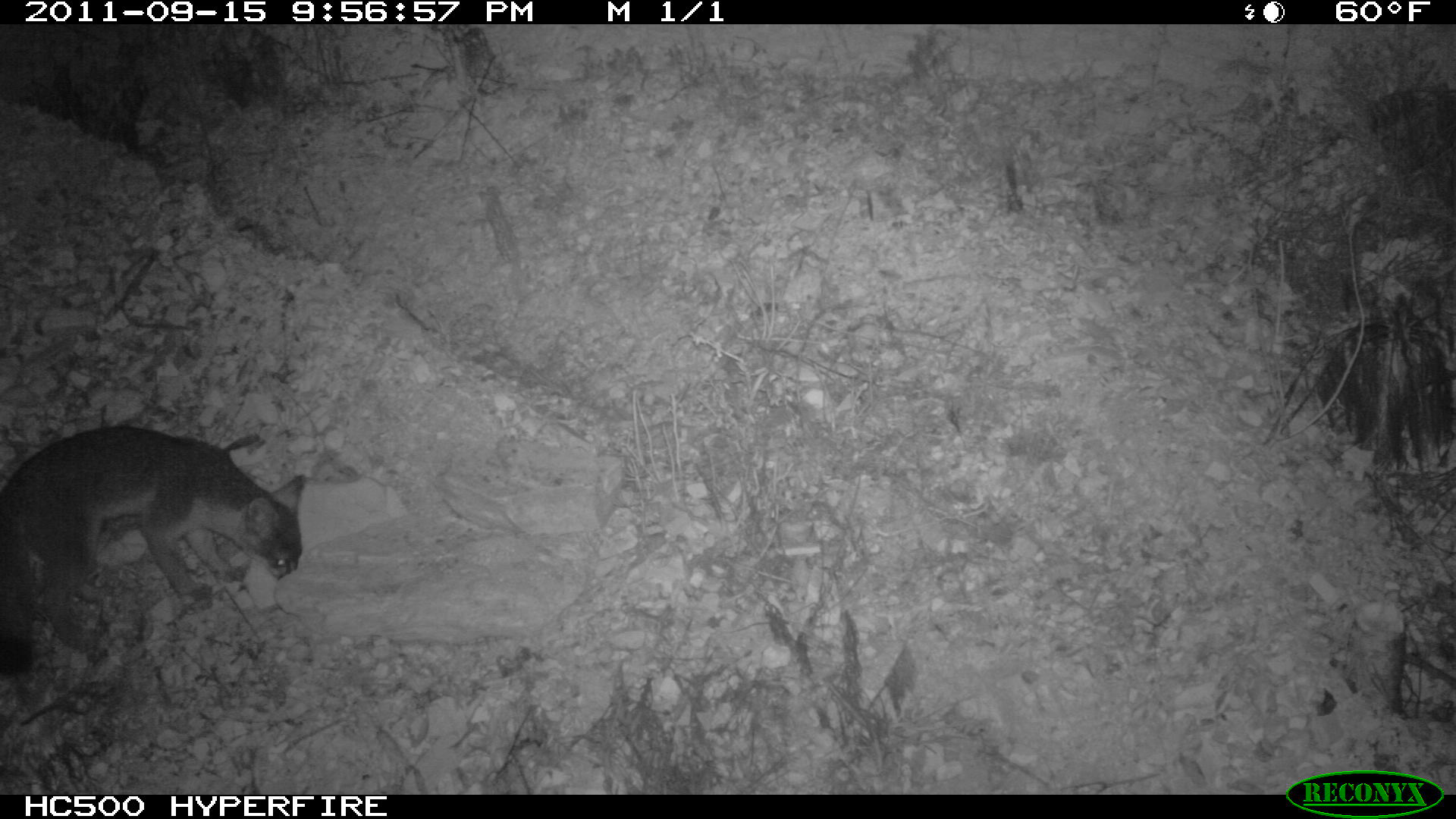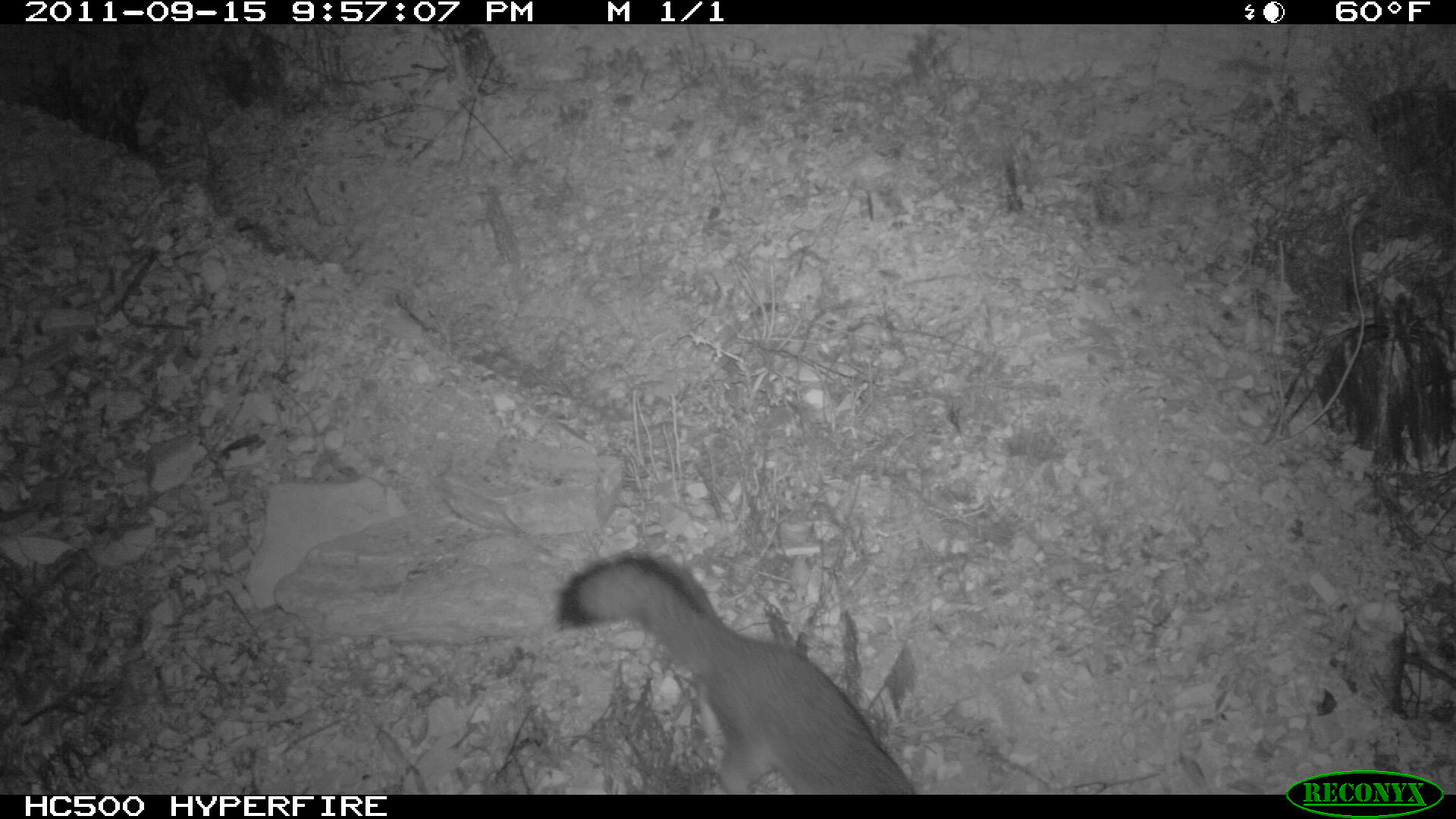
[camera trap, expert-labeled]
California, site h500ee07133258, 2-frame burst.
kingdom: Animalia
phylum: Chordata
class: Mammalia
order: Carnivora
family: Canidae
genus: Urocyon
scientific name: Urocyon littoralis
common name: island fox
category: fox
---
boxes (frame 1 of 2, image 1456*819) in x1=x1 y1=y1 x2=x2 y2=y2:
fox: x1=0 y1=423 x2=306 y2=682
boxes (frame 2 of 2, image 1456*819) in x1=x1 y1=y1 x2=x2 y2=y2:
fox: x1=557 y1=551 x2=916 y2=793